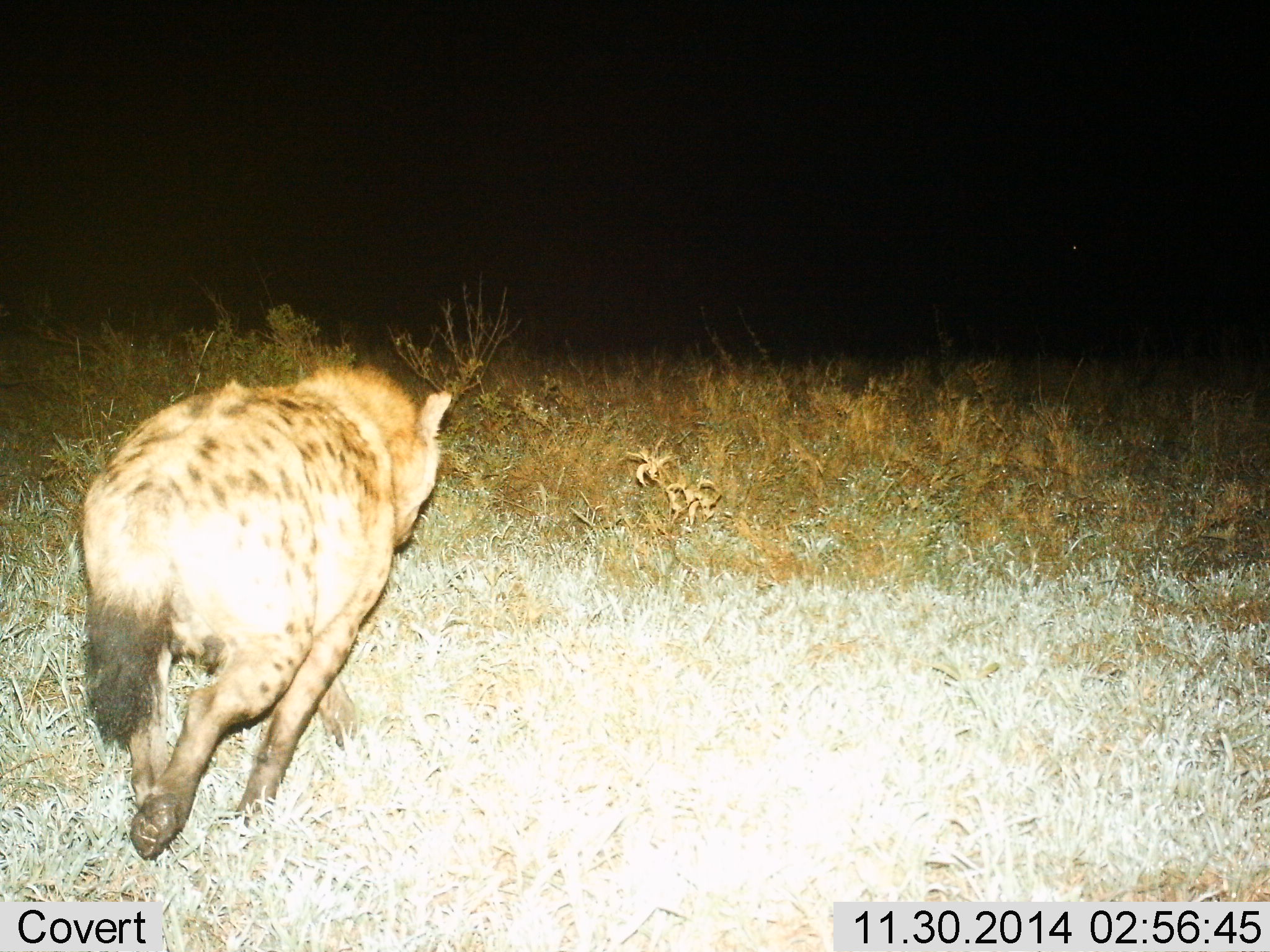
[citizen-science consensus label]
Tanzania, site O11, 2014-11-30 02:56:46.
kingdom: Animalia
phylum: Chordata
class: Mammalia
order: Carnivora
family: Hyaenidae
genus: Crocuta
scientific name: Crocuta crocuta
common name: spotted hyena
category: hyenaspotted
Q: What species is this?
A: Hyenaspotted (spotted hyena) (Crocuta crocuta).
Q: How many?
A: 1.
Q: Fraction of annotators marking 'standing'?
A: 0%.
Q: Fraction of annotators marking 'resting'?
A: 0%.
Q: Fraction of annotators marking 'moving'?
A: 100%.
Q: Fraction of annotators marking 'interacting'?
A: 0%.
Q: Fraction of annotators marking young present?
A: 0%.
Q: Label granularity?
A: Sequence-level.